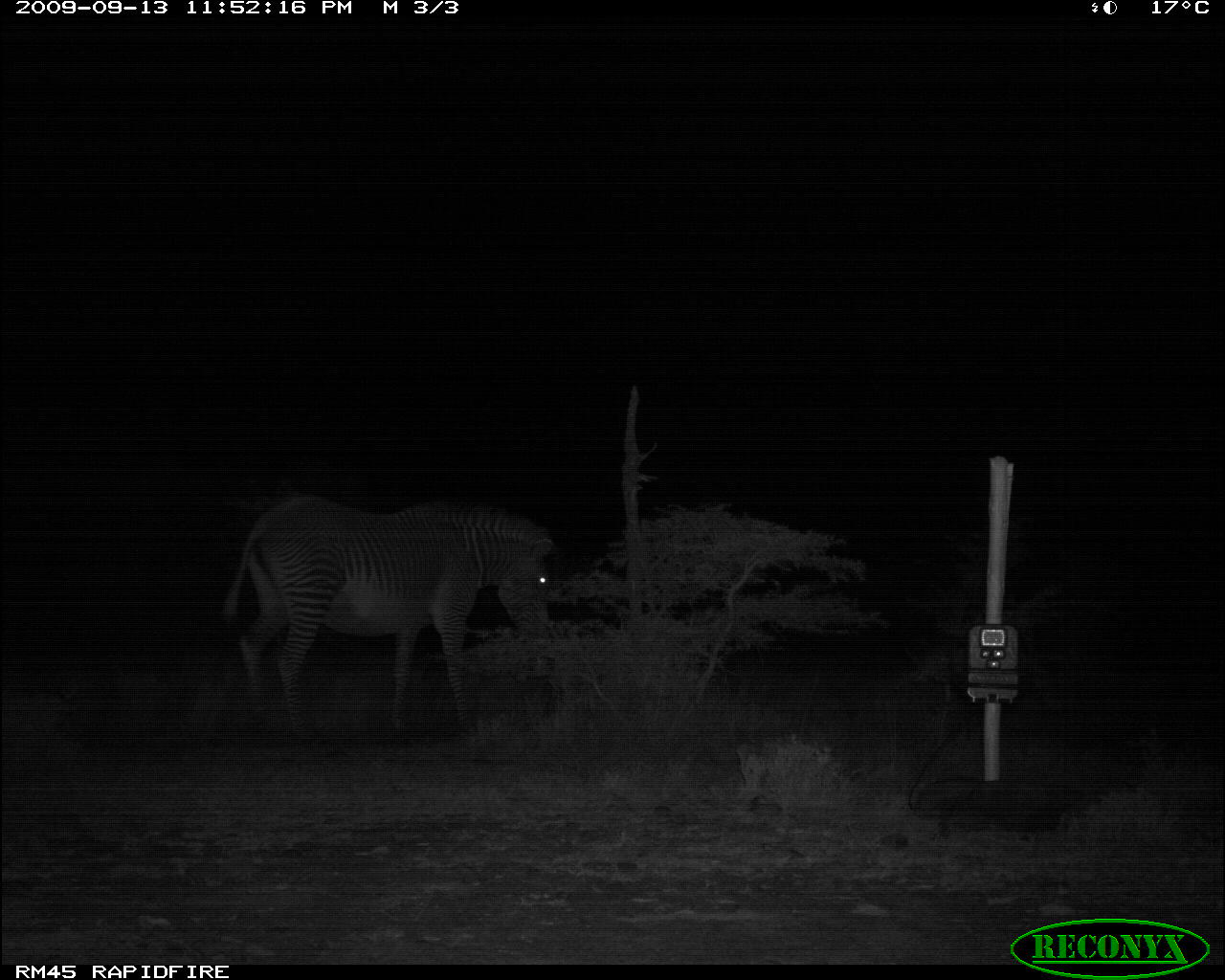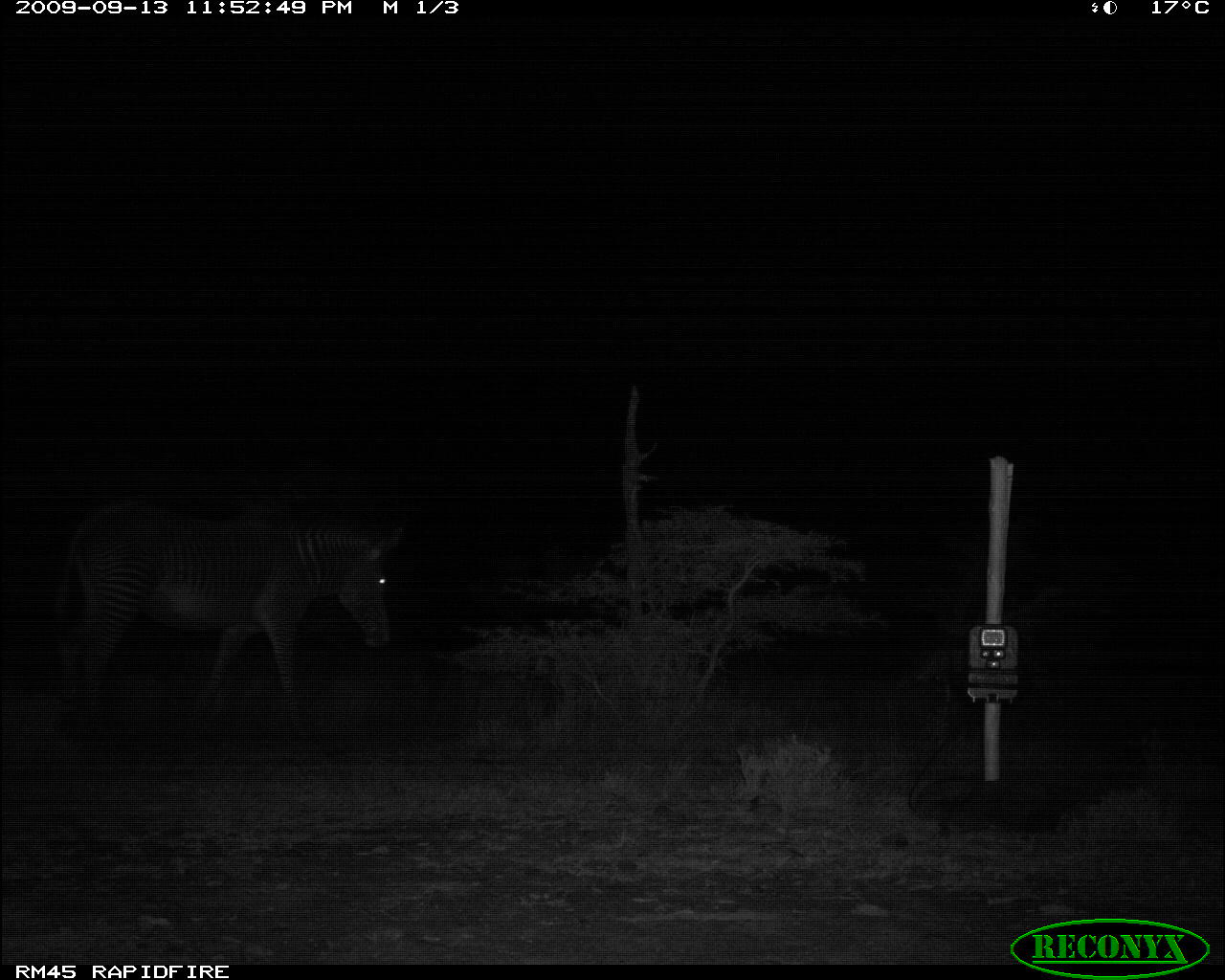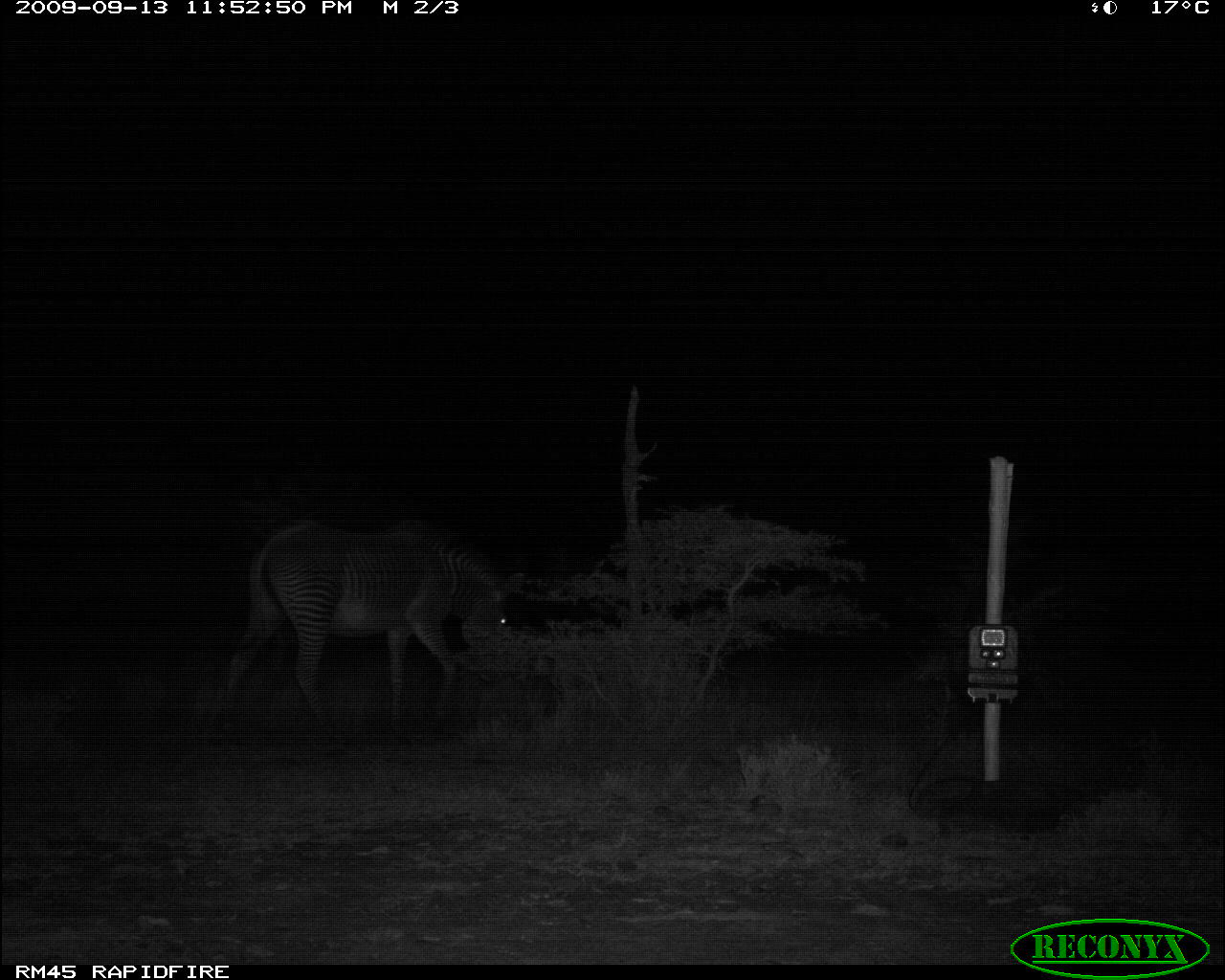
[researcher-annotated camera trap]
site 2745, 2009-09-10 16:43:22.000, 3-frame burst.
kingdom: Animalia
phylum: Chordata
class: Mammalia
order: Perissodactyla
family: Equidae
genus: Equus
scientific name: Equus quagga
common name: plains zebra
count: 1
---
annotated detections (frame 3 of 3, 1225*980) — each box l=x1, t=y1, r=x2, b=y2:
equus quagga: l=210, t=520, r=527, b=740